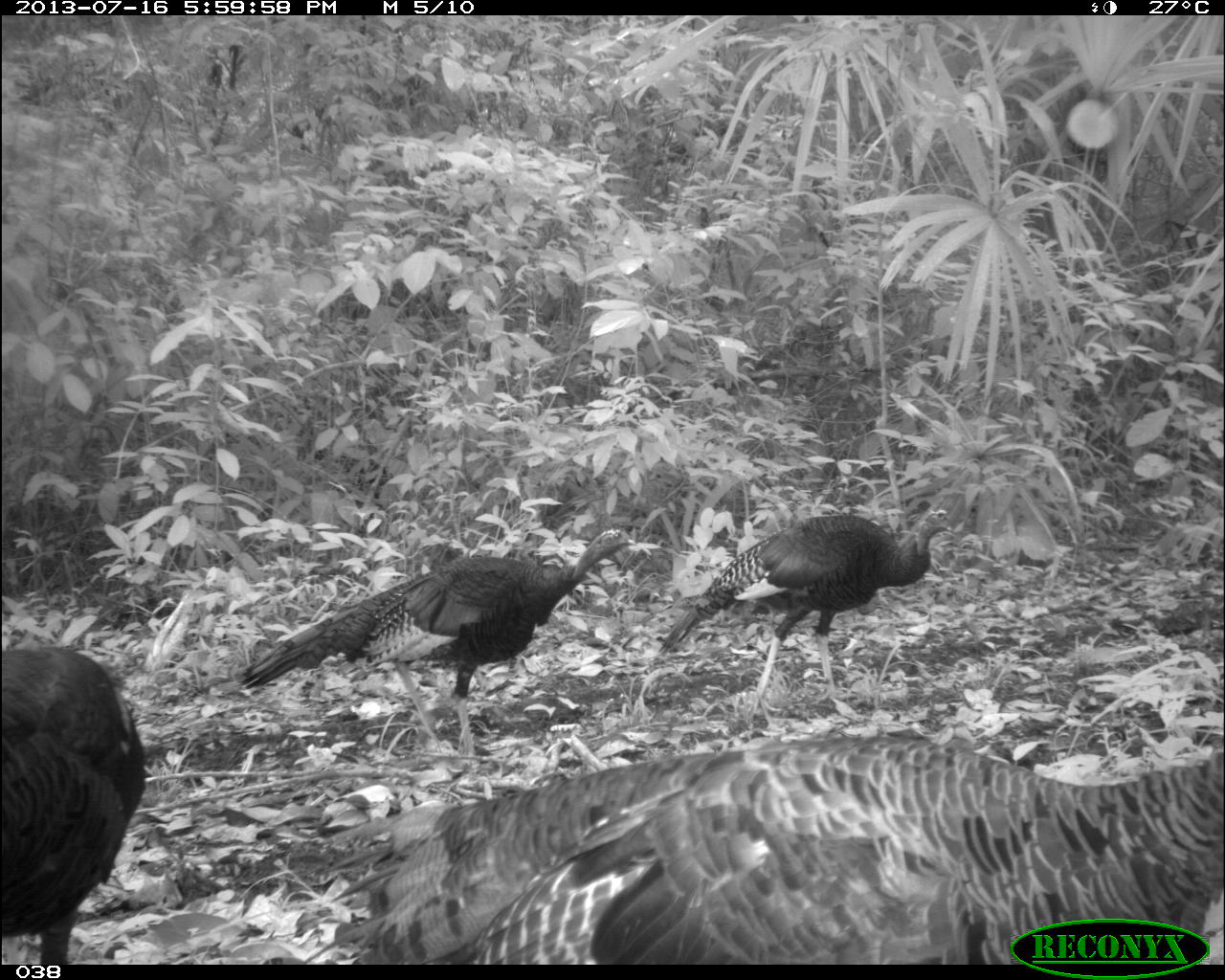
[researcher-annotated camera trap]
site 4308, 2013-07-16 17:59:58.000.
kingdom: Animalia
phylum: Chordata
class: Aves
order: Galliformes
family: Phasianidae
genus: Meleagris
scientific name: Meleagris ocellata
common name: ocellated turkey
Meleagris ocellata (ocellated turkey), count 4.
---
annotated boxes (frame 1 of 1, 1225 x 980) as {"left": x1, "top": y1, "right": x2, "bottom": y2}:
meleagris ocellata: {"left": 288, "top": 739, "right": 1223, "bottom": 954}; {"left": 233, "top": 528, "right": 636, "bottom": 758}; {"left": 658, "top": 509, "right": 956, "bottom": 716}; {"left": 0, "top": 652, "right": 145, "bottom": 959}